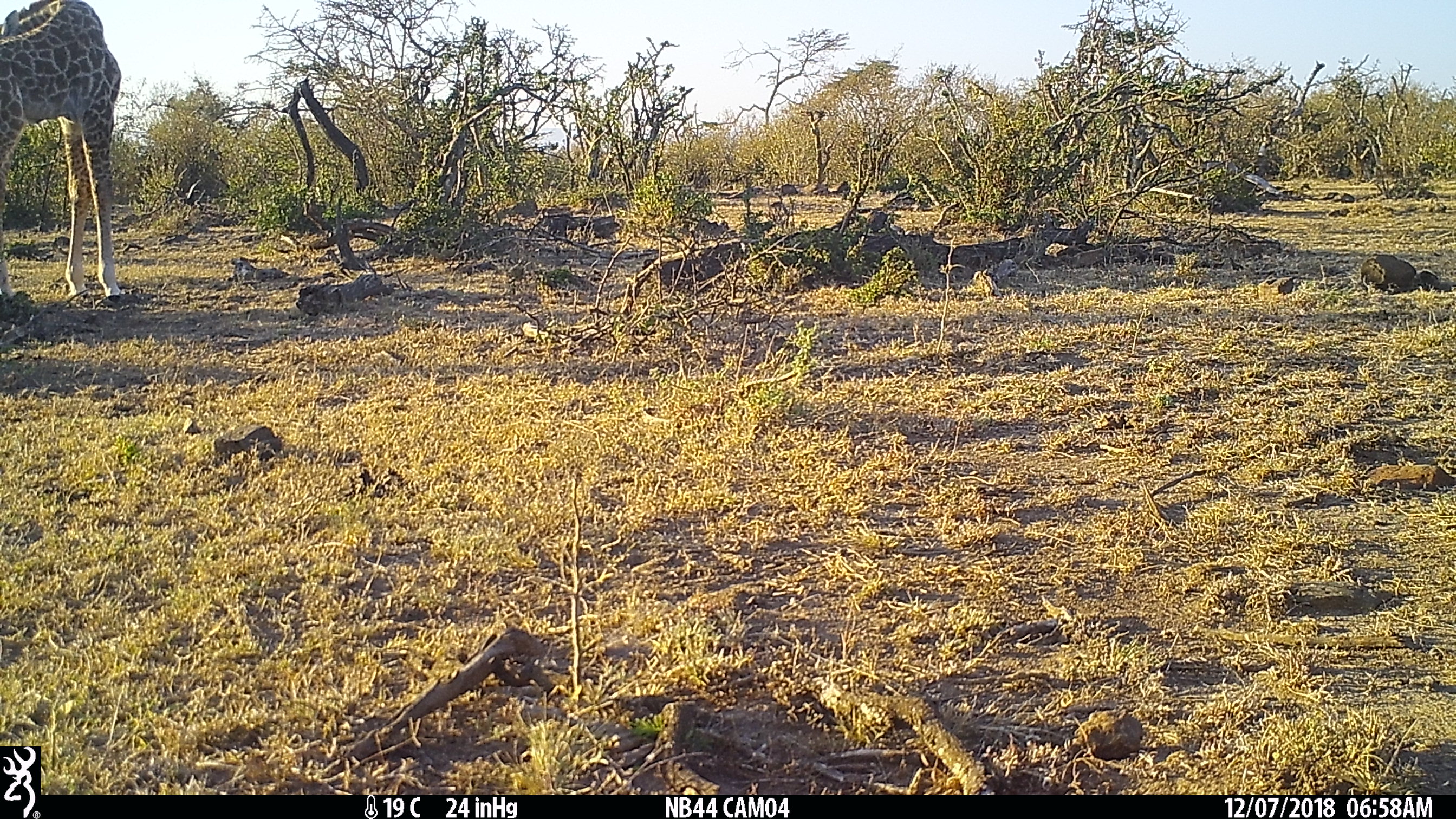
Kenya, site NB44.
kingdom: Animalia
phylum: Chordata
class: Mammalia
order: Artiodactyla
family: Giraffidae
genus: Giraffa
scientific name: Giraffa camelopardalis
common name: northern giraffe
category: giraffe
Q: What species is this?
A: Giraffe (northern giraffe) (Giraffa camelopardalis).